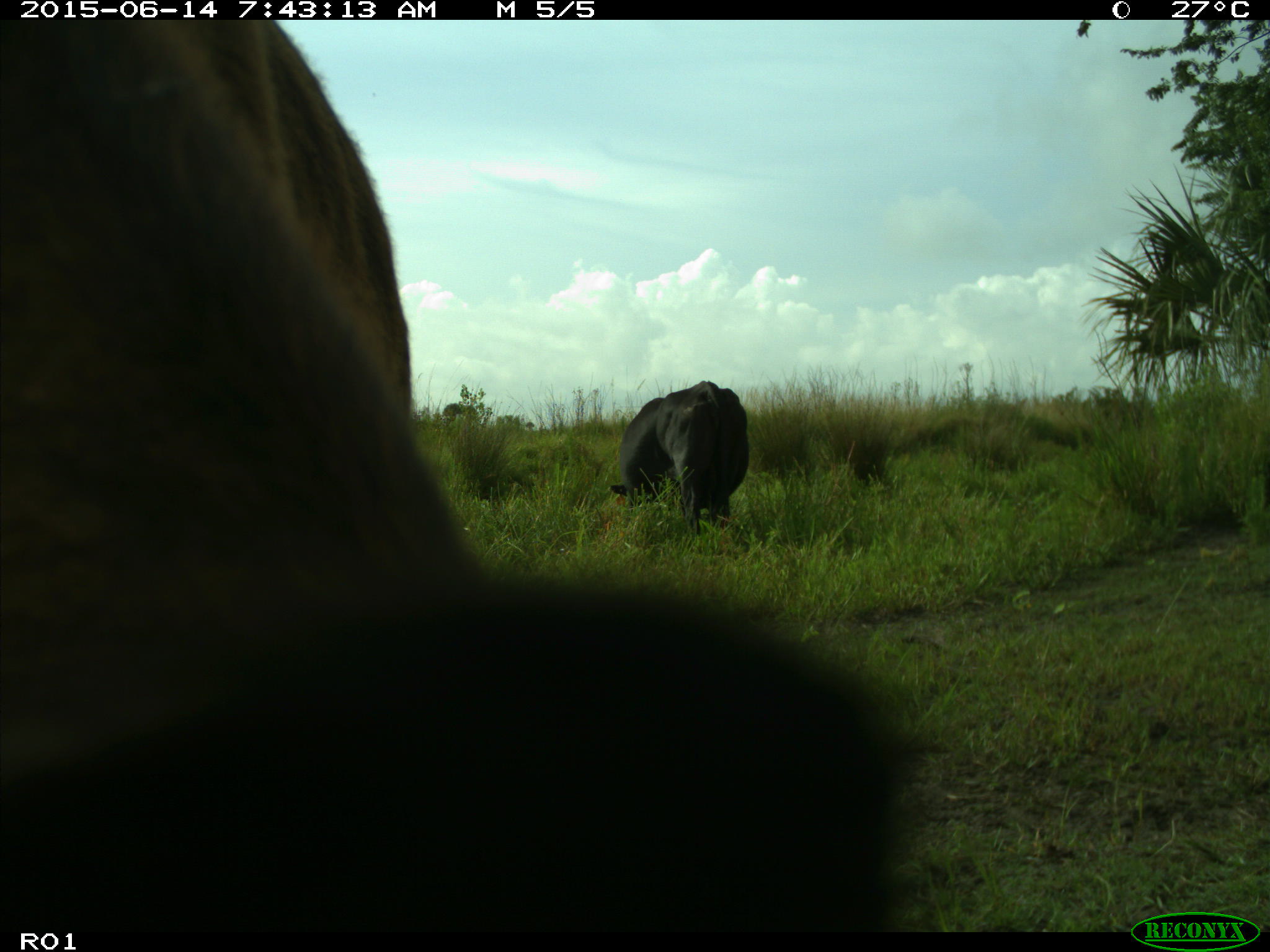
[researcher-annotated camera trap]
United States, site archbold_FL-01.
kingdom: Animalia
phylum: Chordata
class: Mammalia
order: Artiodactyla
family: Bovidae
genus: Bos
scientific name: Bos taurus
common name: domestic cow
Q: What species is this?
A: Bos taurus (domestic cow).